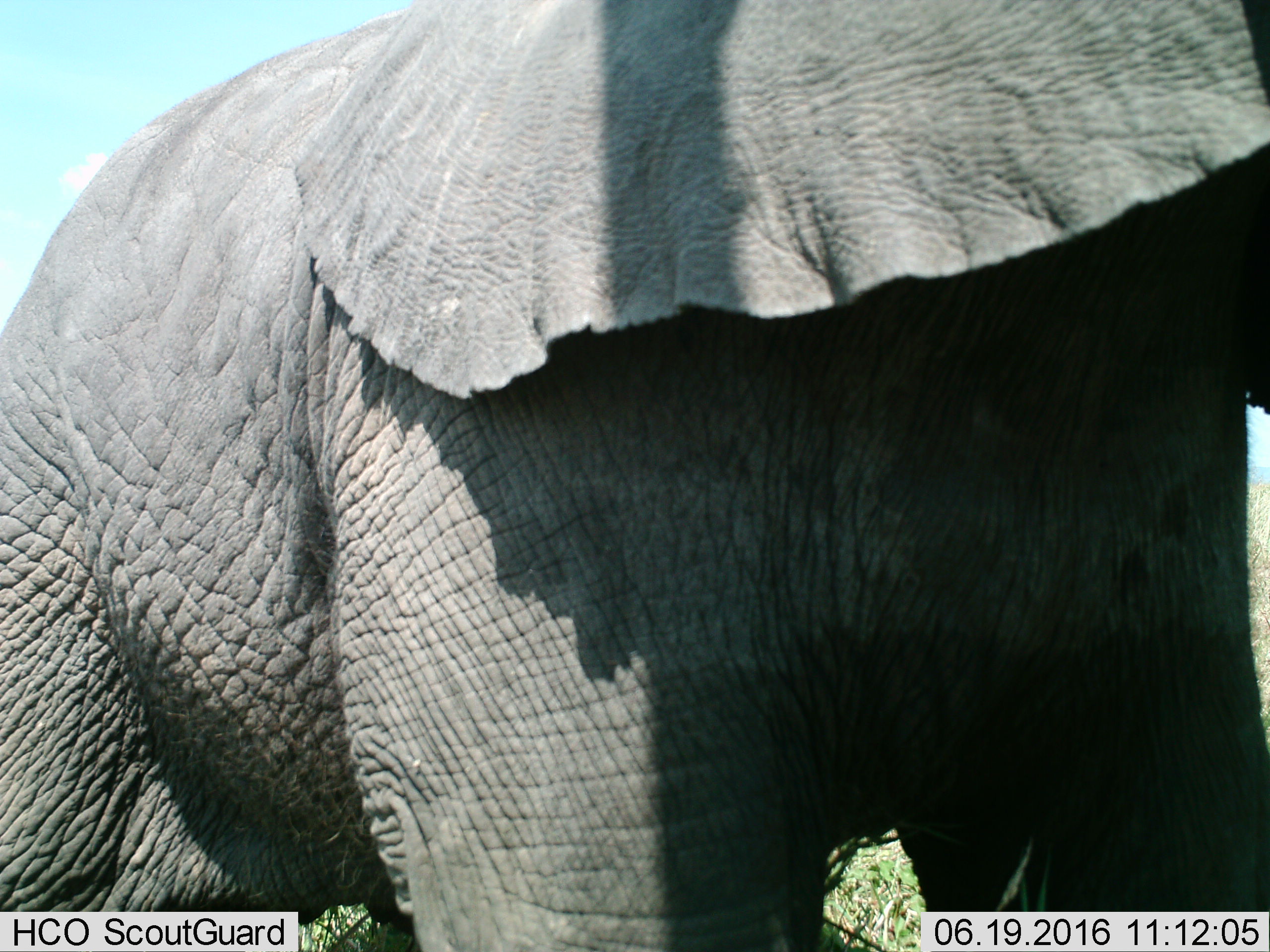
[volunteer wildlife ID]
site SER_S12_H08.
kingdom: Animalia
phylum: Chordata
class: Mammalia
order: Proboscidea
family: Elephantidae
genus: Loxodonta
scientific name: Loxodonta africana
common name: african bush elephant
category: elephant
Elephant (african bush elephant) (Loxodonta africana), count 1. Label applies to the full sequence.